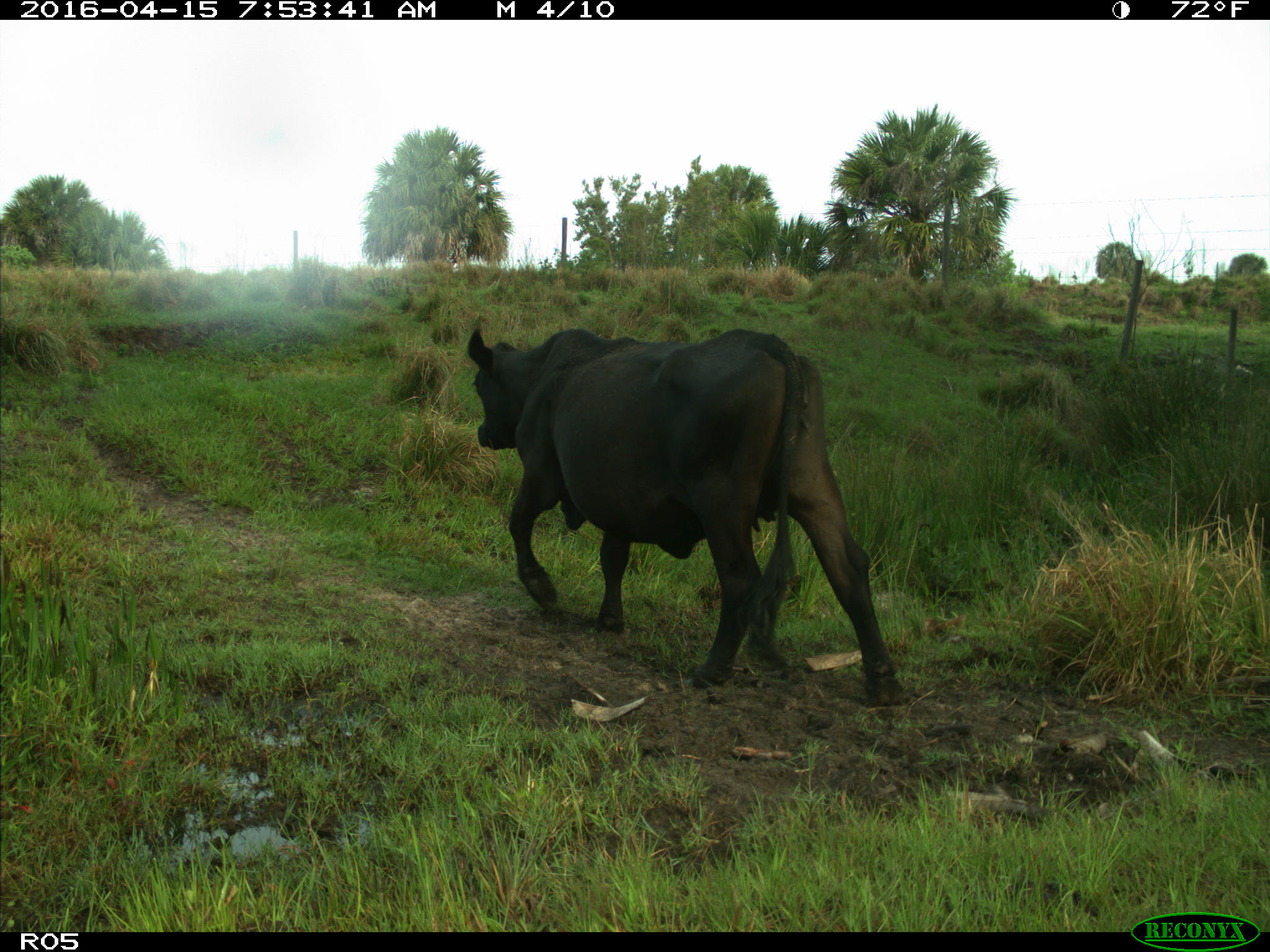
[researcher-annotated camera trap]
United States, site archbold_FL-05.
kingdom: Animalia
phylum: Chordata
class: Mammalia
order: Artiodactyla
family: Bovidae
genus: Bos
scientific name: Bos taurus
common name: domestic cow